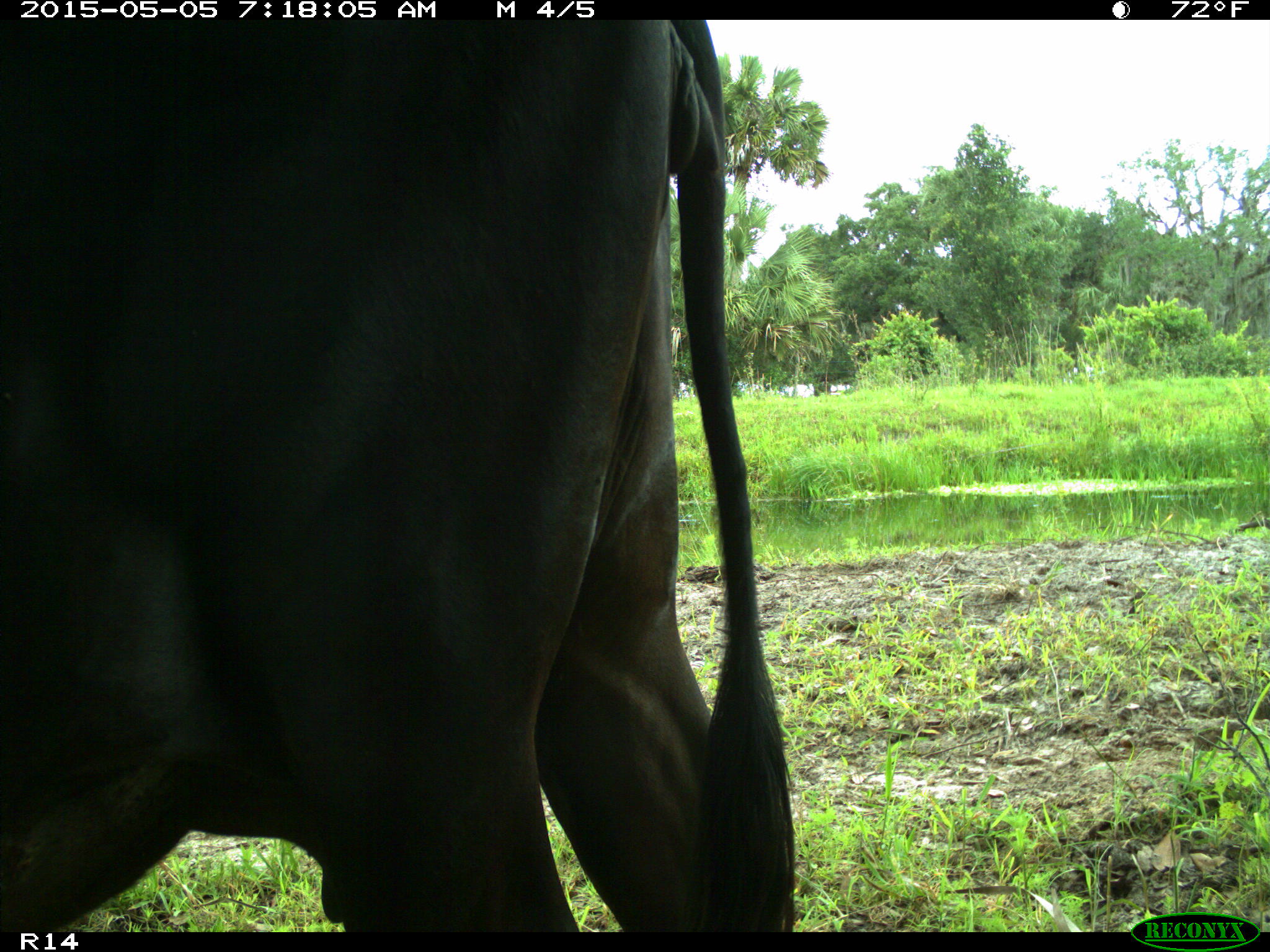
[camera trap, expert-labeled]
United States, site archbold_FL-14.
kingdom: Animalia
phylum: Chordata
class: Mammalia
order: Artiodactyla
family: Bovidae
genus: Bos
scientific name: Bos taurus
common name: domestic cow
Bos taurus (domestic cow).